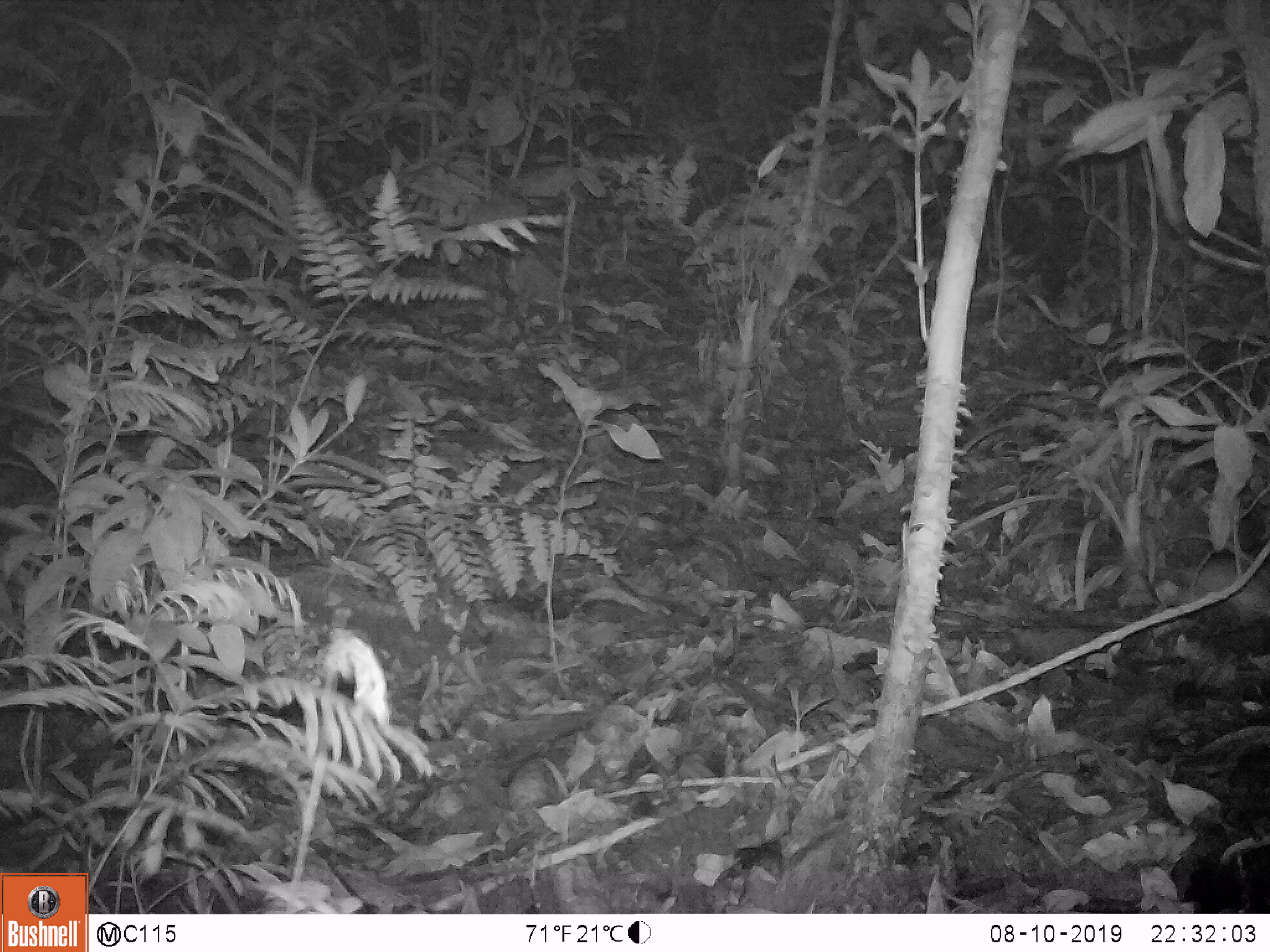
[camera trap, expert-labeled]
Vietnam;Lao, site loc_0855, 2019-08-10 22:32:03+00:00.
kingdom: Animalia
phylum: Chordata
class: Mammalia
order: Rodentia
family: Muridae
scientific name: Muridae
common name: old-world mice and rats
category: unidentified murid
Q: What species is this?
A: Unidentified murid (old-world mice and rats) (Muridae).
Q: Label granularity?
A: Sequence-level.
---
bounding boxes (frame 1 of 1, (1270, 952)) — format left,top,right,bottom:
unidentified murid: 1139,558,1270,632